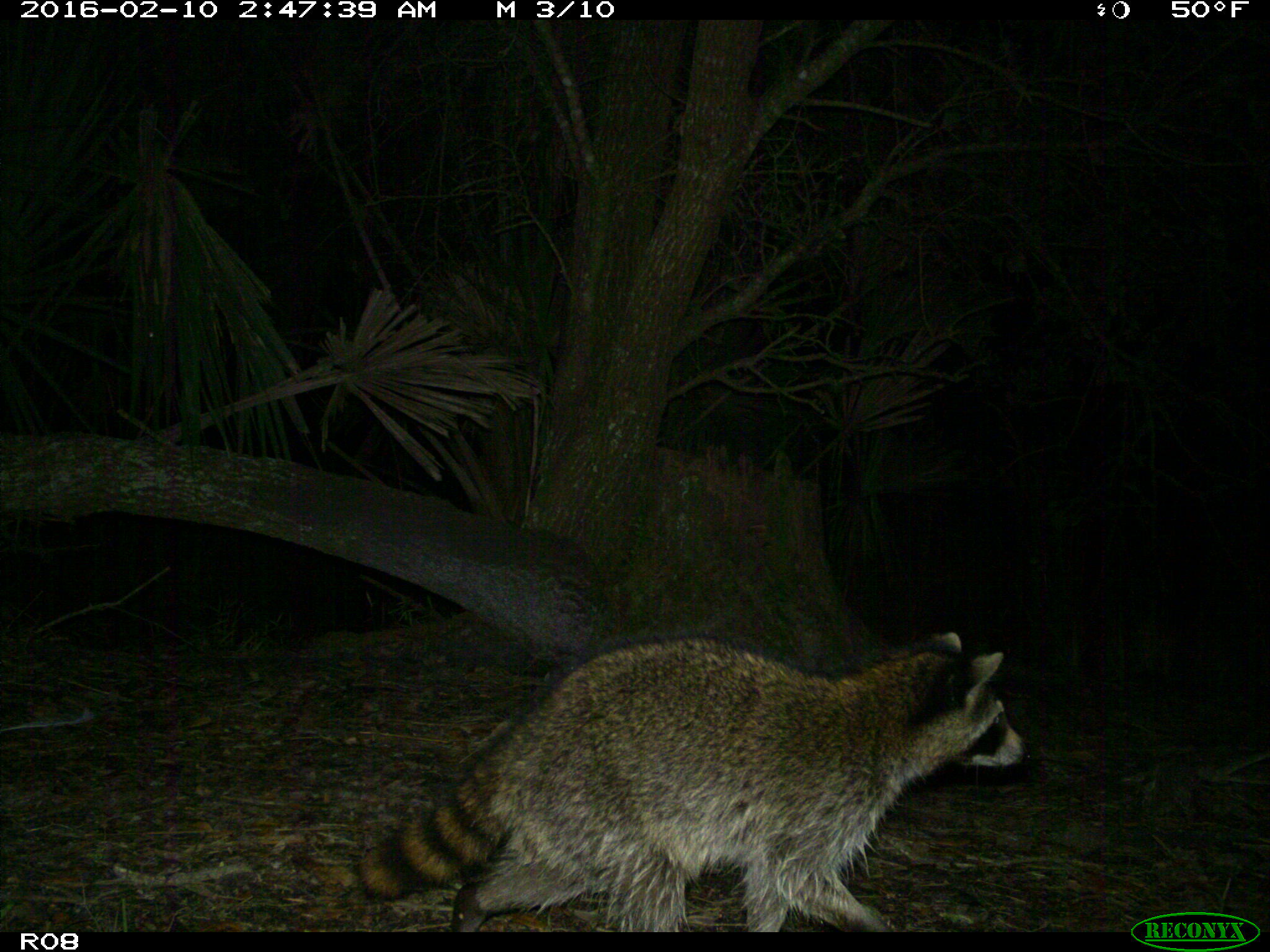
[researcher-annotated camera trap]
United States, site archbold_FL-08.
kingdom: Animalia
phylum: Chordata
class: Mammalia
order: Carnivora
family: Procyonidae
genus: Procyon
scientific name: Procyon lotor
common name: common raccoon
Procyon lotor (common raccoon).